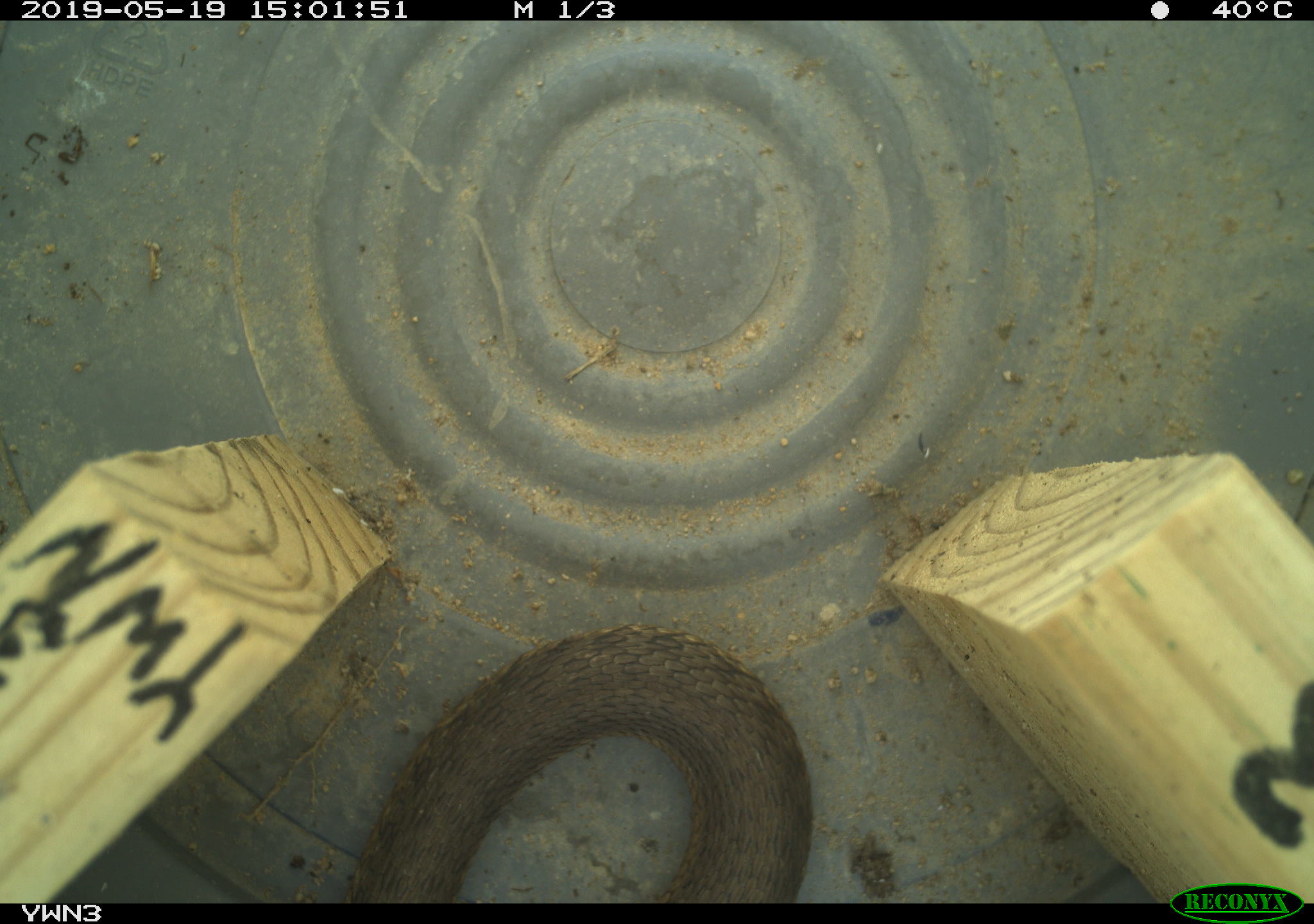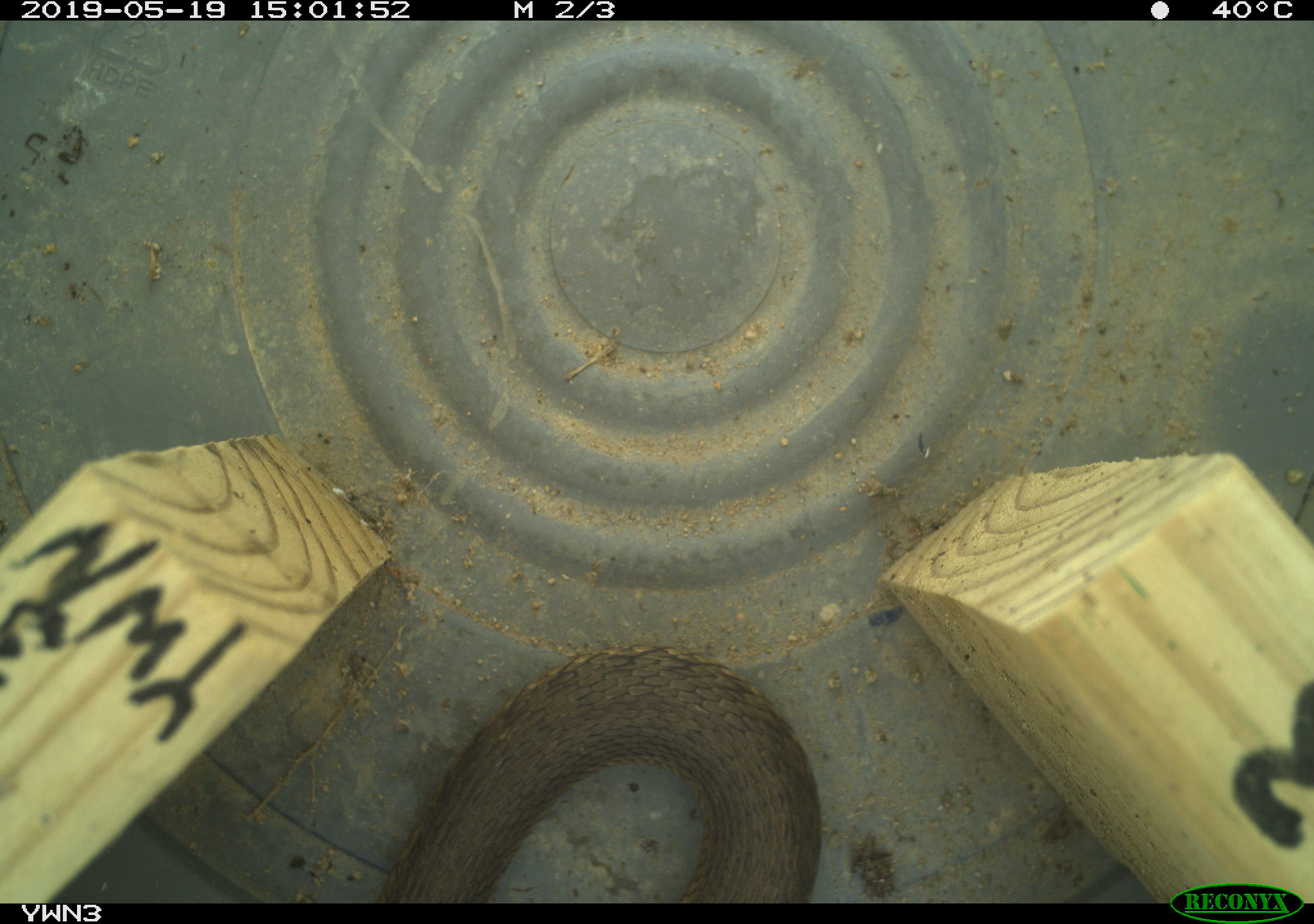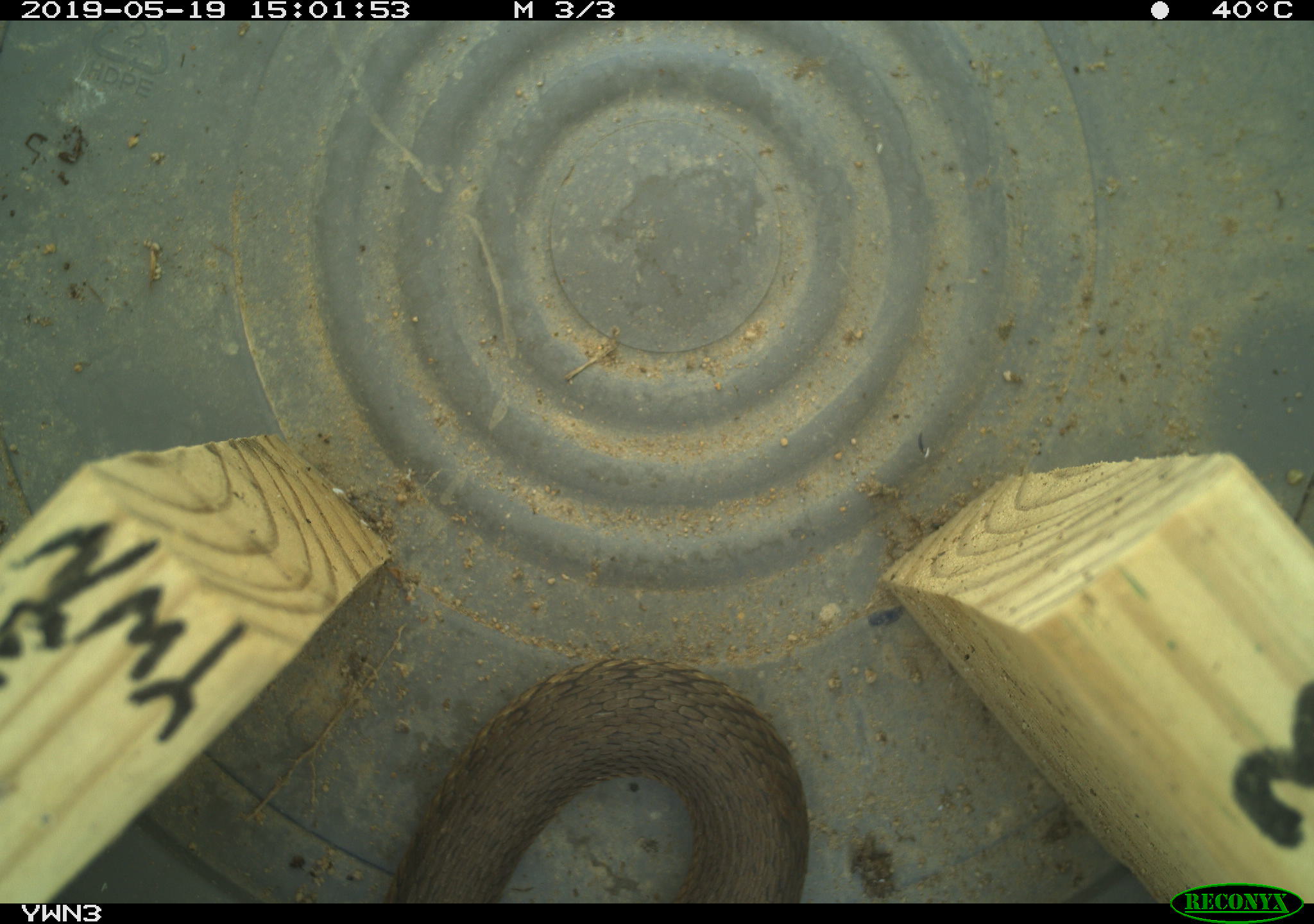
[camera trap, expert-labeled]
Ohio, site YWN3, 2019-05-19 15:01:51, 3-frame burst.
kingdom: Animalia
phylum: Chordata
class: Reptilia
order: Squamata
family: Colubridae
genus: Thamnophis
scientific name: Thamnophis sirtalis sirtalis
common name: eastern gartersnake